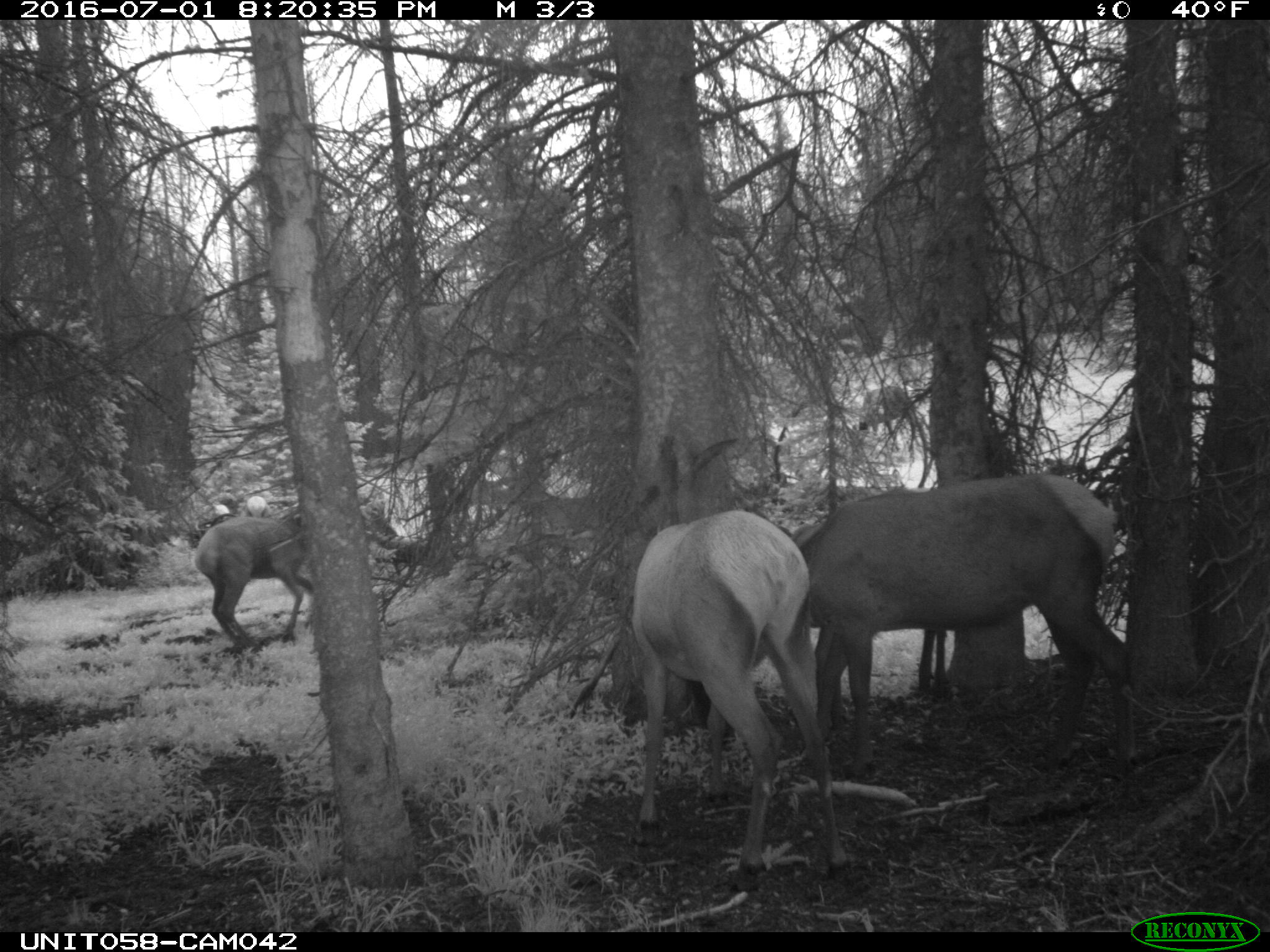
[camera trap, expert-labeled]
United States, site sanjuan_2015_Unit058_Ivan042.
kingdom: Animalia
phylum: Chordata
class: Mammalia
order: Artiodactyla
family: Cervidae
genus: Cervus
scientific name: Cervus elaphus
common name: red deer